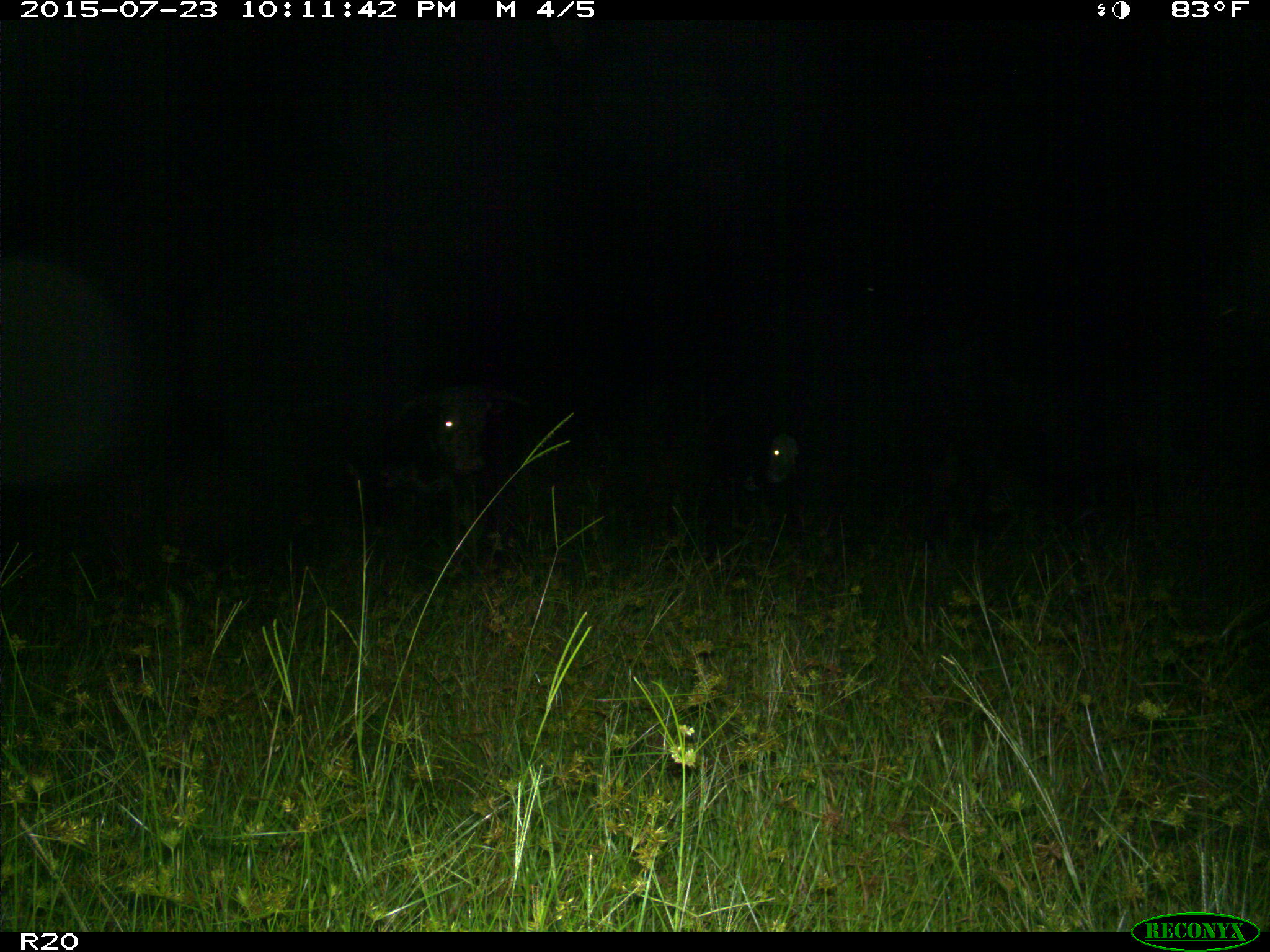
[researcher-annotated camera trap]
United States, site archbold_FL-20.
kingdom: Animalia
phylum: Chordata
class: Mammalia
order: Artiodactyla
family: Bovidae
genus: Bos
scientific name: Bos taurus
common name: domestic cow